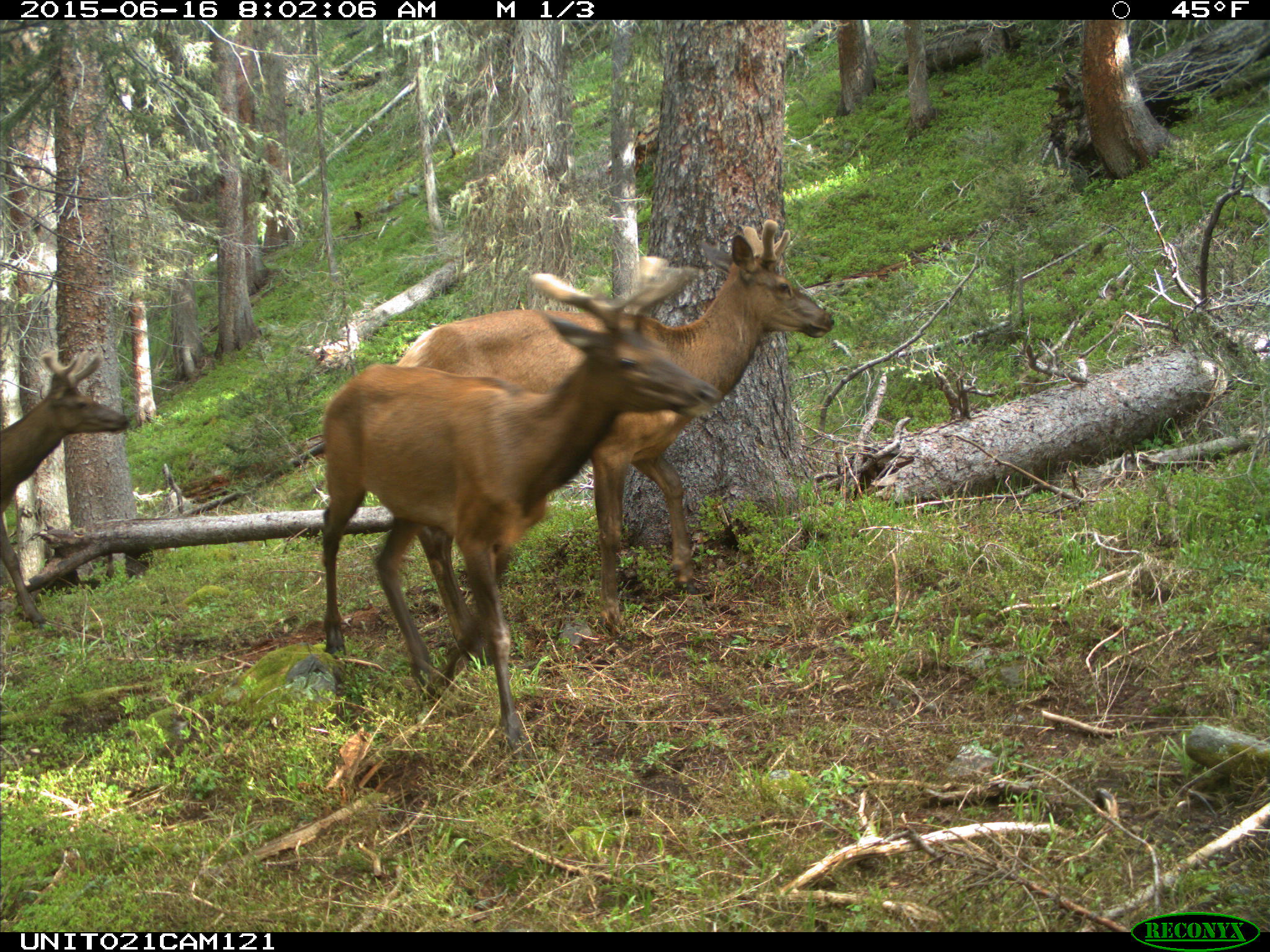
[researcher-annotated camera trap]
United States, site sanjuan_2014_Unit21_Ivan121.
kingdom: Animalia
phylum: Chordata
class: Mammalia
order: Artiodactyla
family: Cervidae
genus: Cervus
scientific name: Cervus elaphus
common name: red deer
Cervus elaphus (red deer).